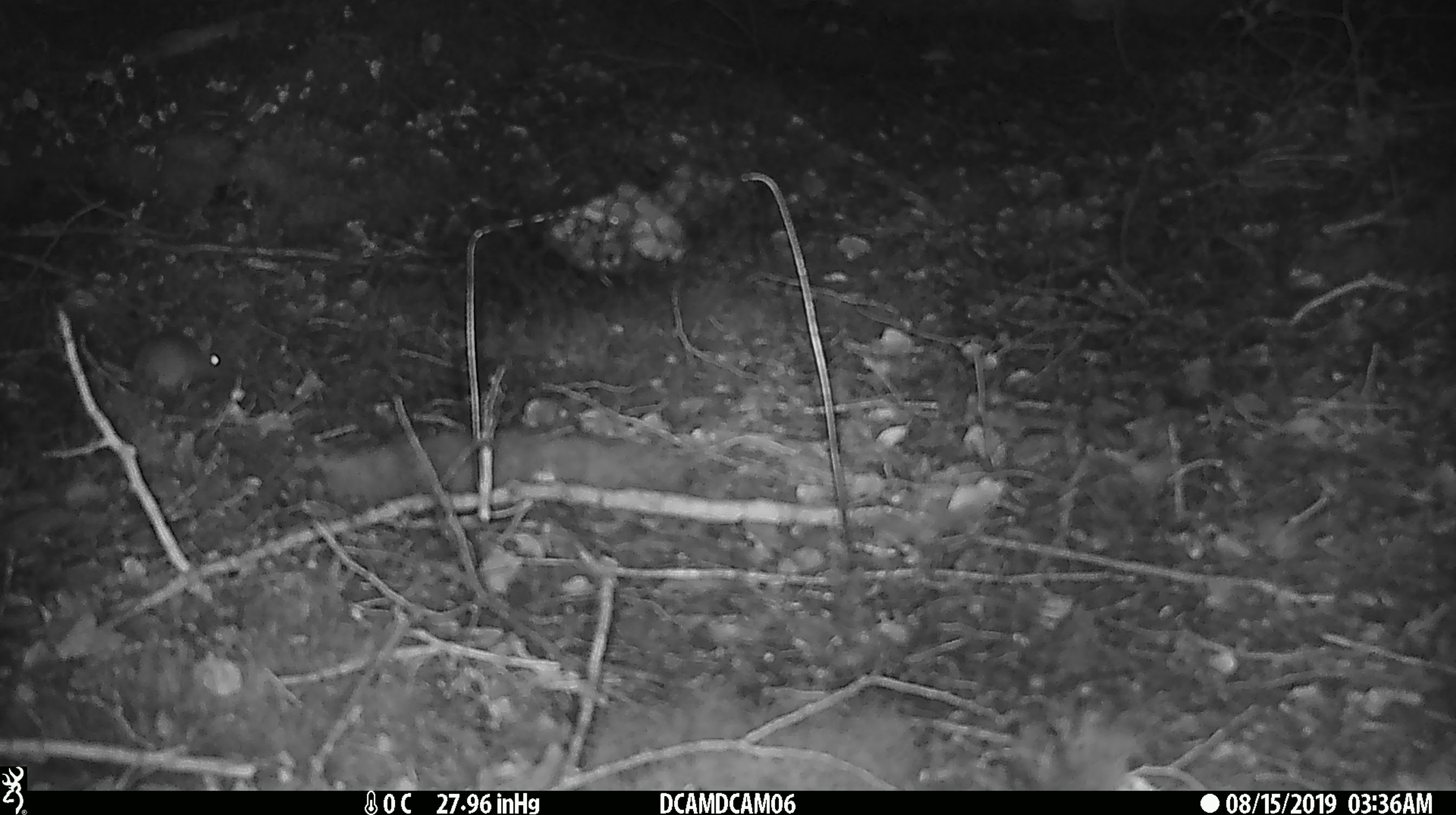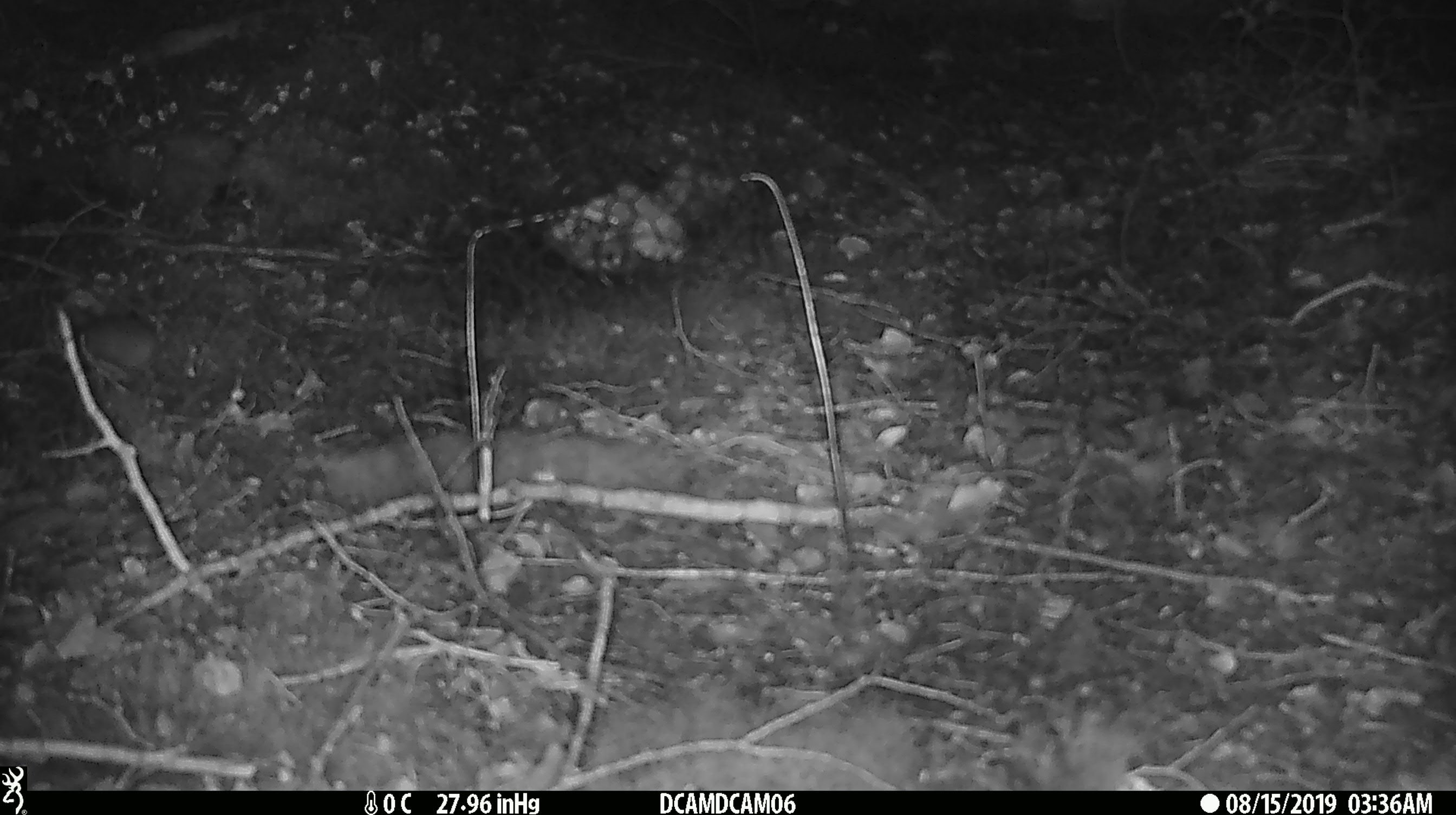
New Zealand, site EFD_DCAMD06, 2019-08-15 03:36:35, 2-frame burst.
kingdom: Animalia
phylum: Chordata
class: Mammalia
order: Rodentia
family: Muridae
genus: Mus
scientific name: Mus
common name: mouse